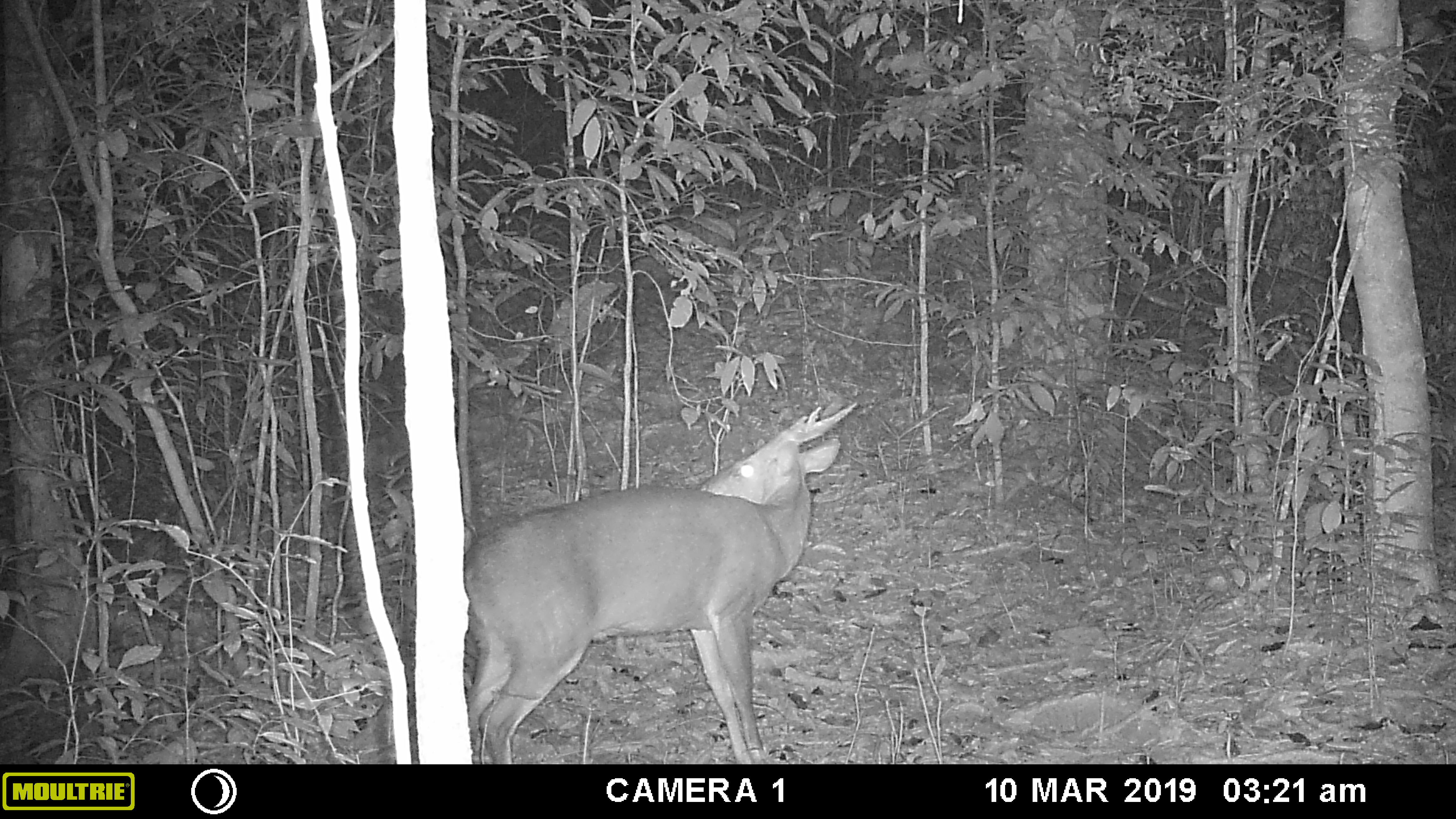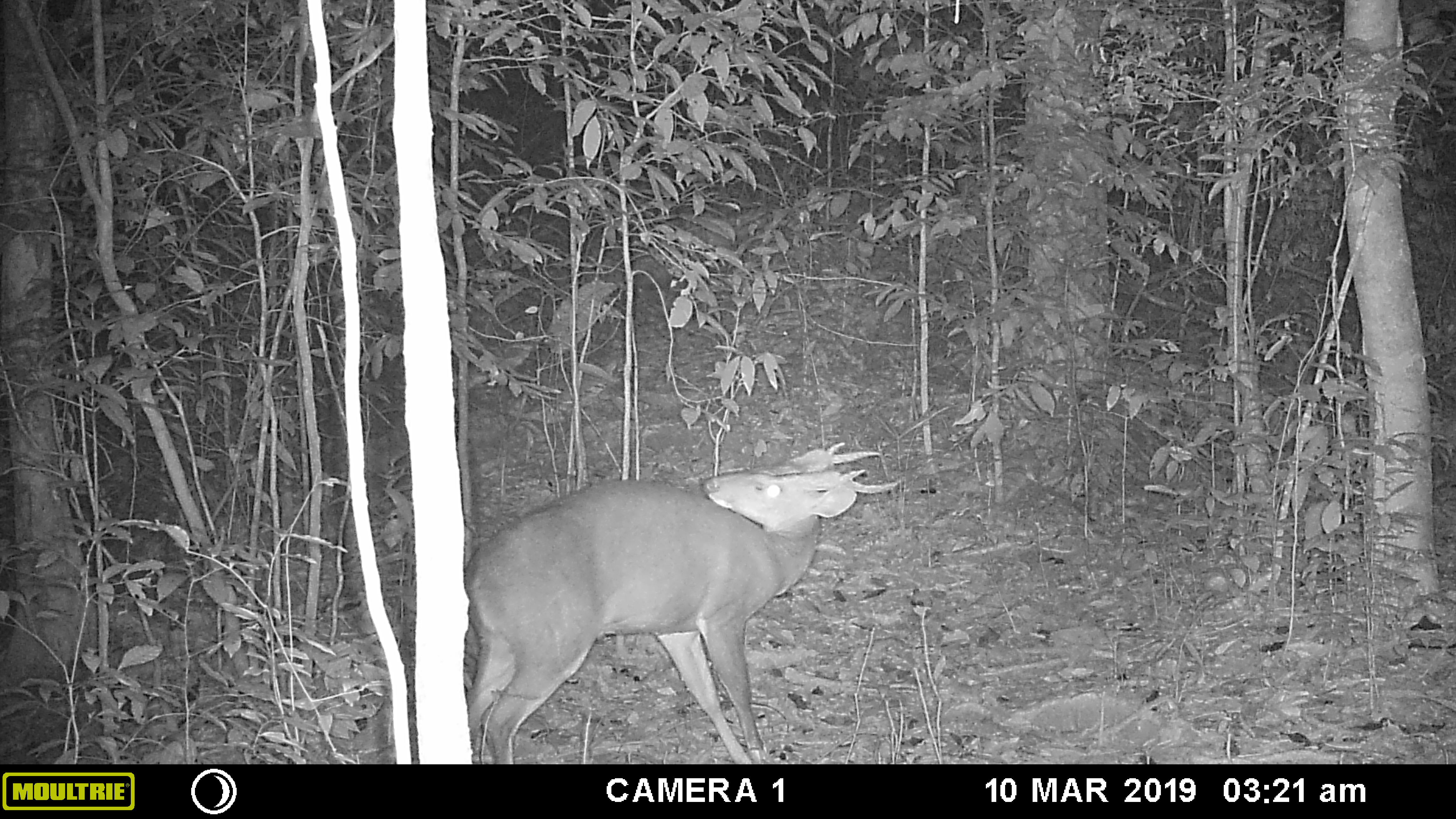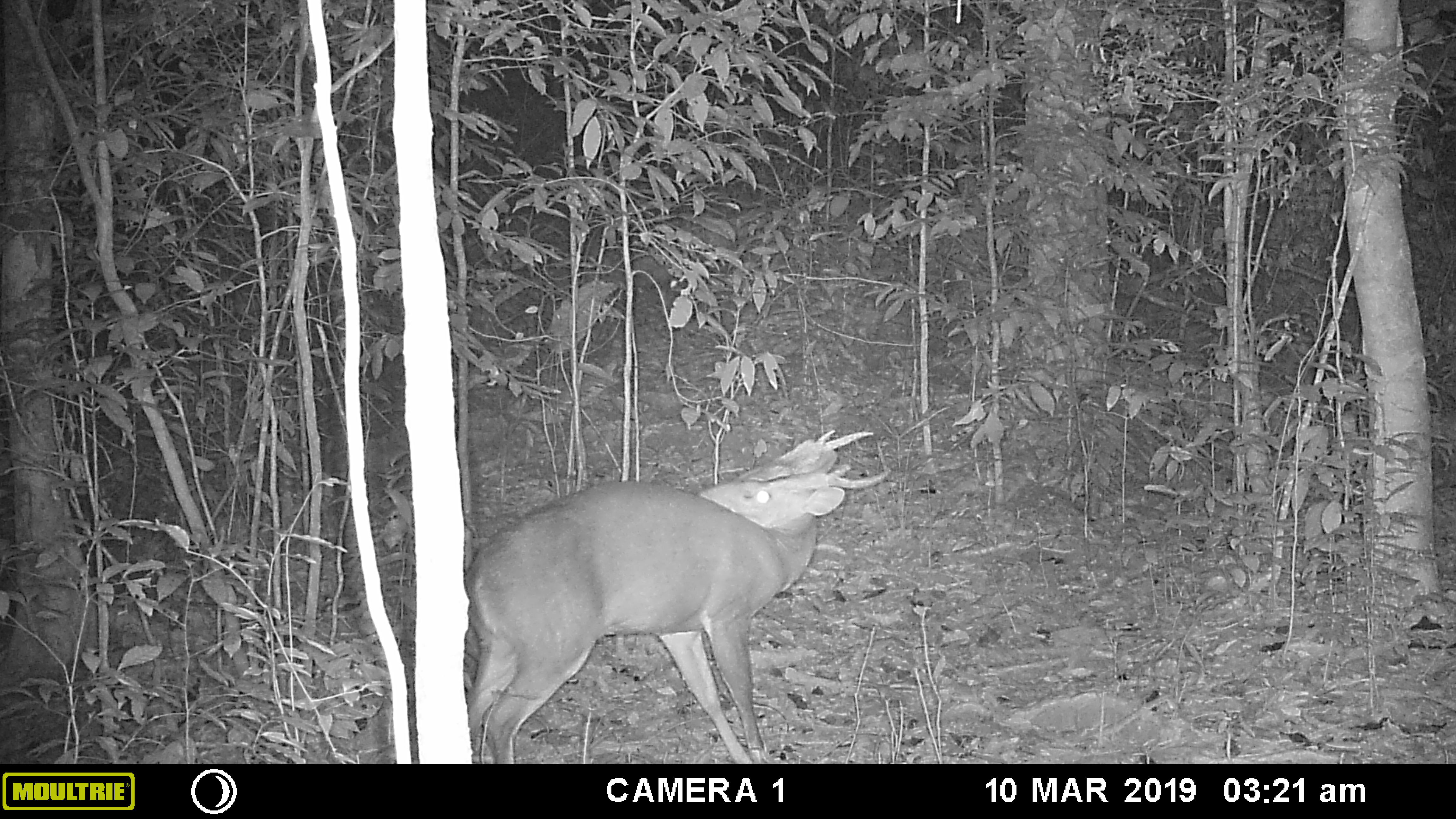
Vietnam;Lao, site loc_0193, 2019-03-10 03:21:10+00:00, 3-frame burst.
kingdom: Animalia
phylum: Chordata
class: Mammalia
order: Artiodactyla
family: Cervidae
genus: Muntiacus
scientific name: Muntiacus vuquangensis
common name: large-antlered muntjac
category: large antlered muntjac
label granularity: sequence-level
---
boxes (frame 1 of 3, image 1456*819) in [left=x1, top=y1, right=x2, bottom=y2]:
large antlered muntjac: [left=464, top=395, right=860, bottom=764]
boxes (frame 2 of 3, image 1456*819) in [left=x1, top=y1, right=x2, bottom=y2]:
large antlered muntjac: [left=466, top=438, right=899, bottom=764]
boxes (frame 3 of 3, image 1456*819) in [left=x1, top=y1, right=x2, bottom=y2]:
large antlered muntjac: [left=462, top=428, right=890, bottom=764]